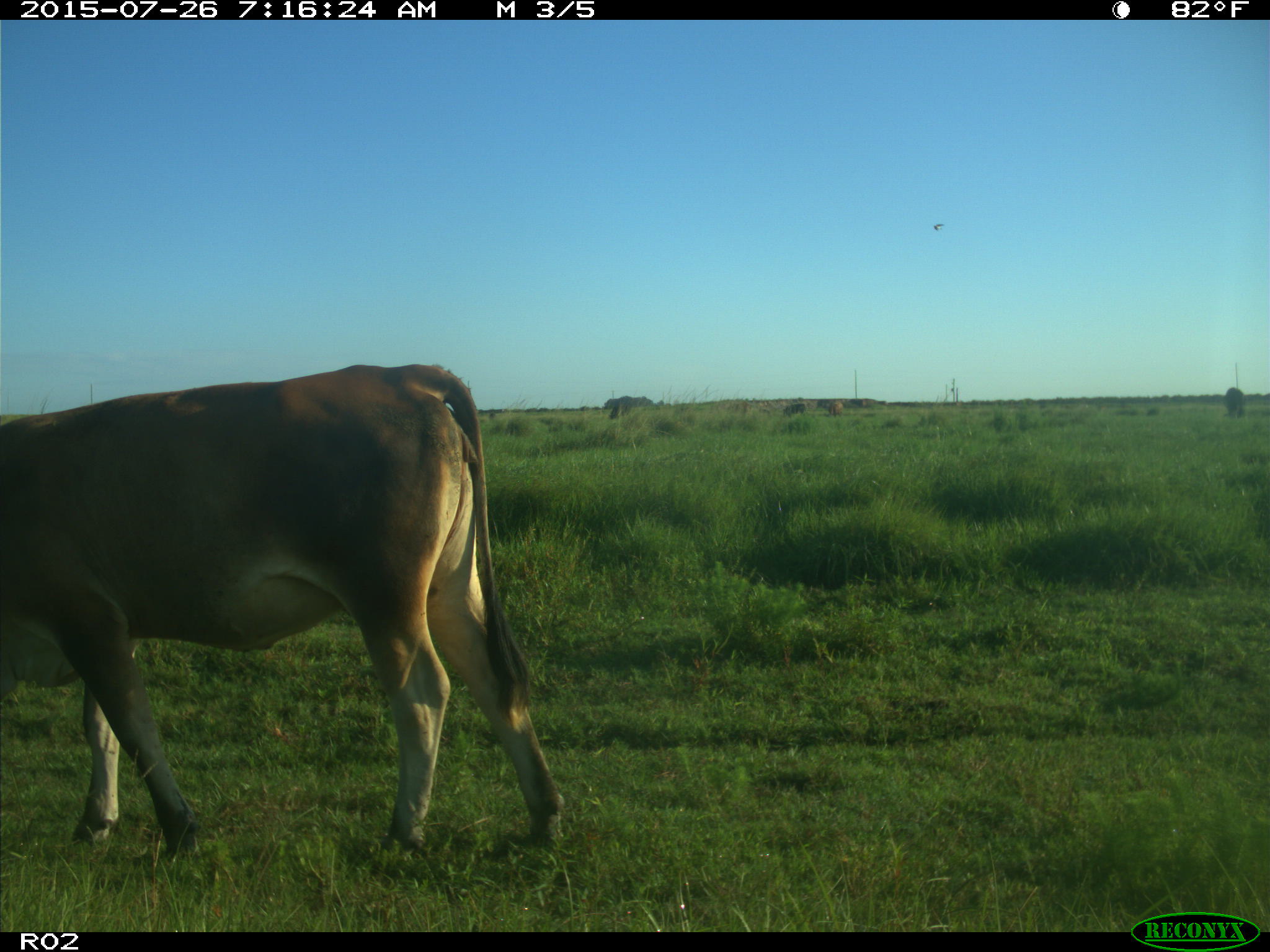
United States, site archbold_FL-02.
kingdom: Animalia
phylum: Chordata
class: Mammalia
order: Artiodactyla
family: Bovidae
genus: Bos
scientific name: Bos taurus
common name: domestic cow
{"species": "Bos taurus (domestic cow)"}